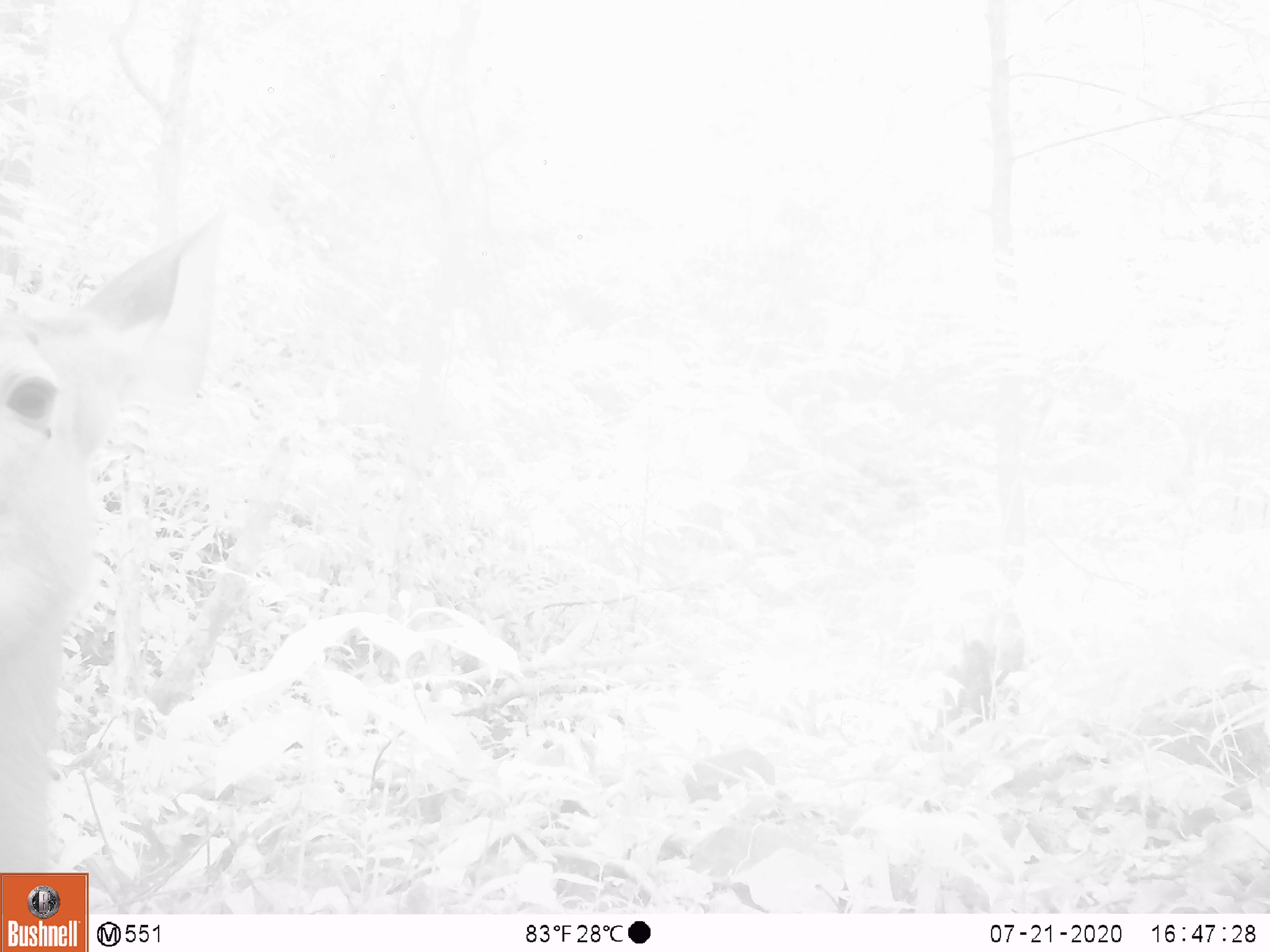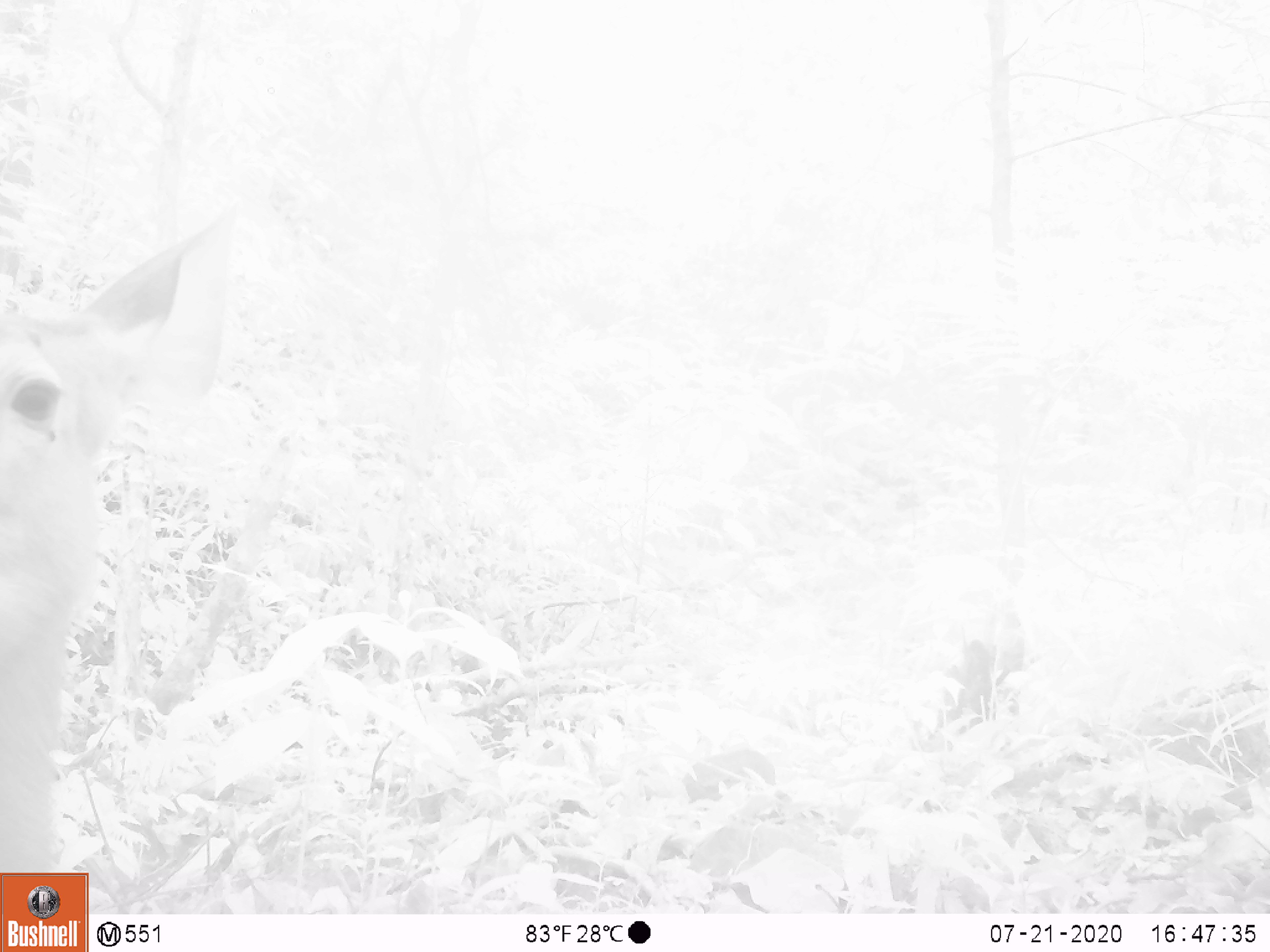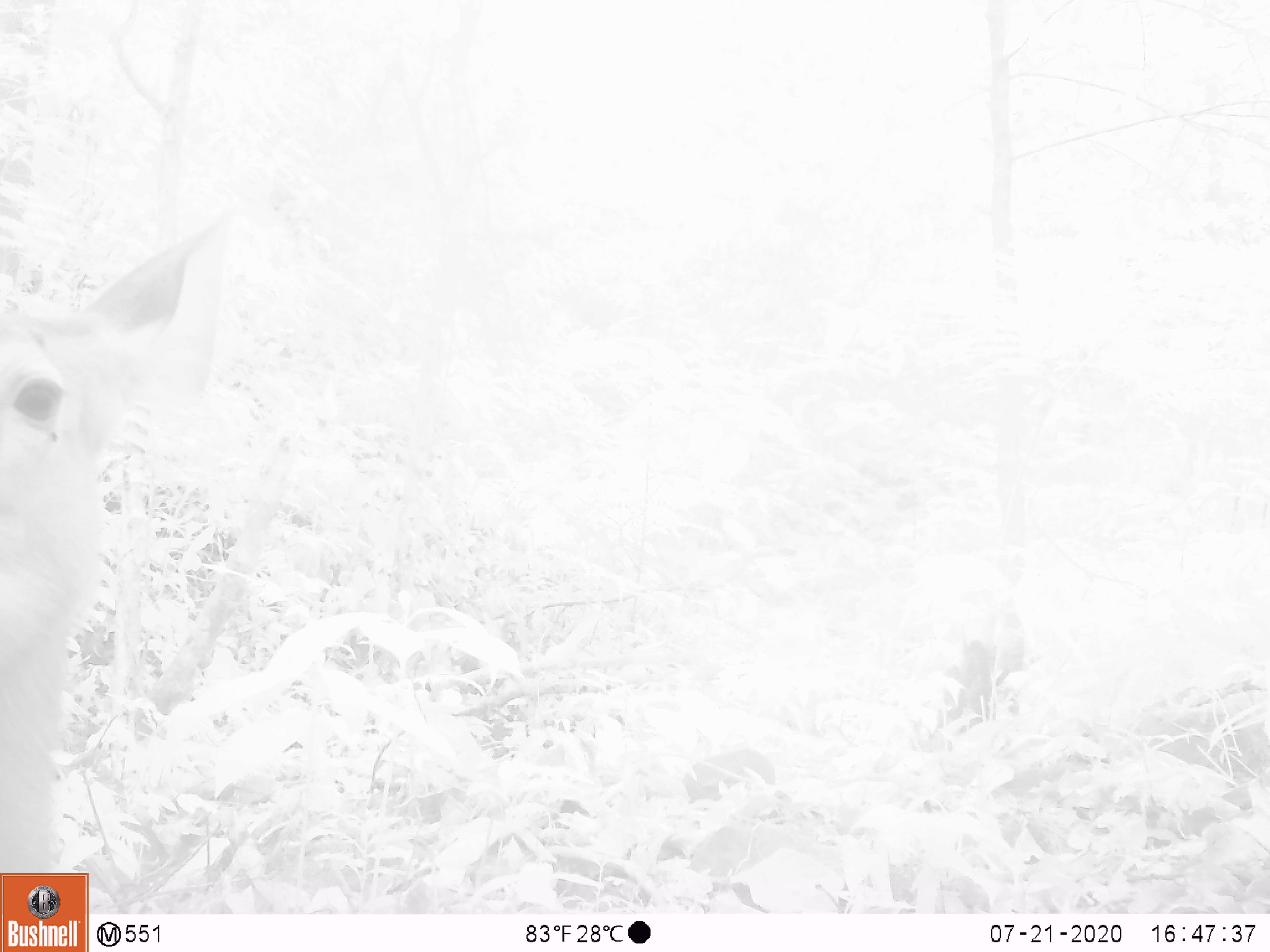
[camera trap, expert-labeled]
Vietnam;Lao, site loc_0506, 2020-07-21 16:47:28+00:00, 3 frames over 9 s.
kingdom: Animalia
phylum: Chordata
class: Mammalia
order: Artiodactyla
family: Cervidae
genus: Rusa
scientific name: Rusa unicolor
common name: sambar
Sambar (Rusa unicolor). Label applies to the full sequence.